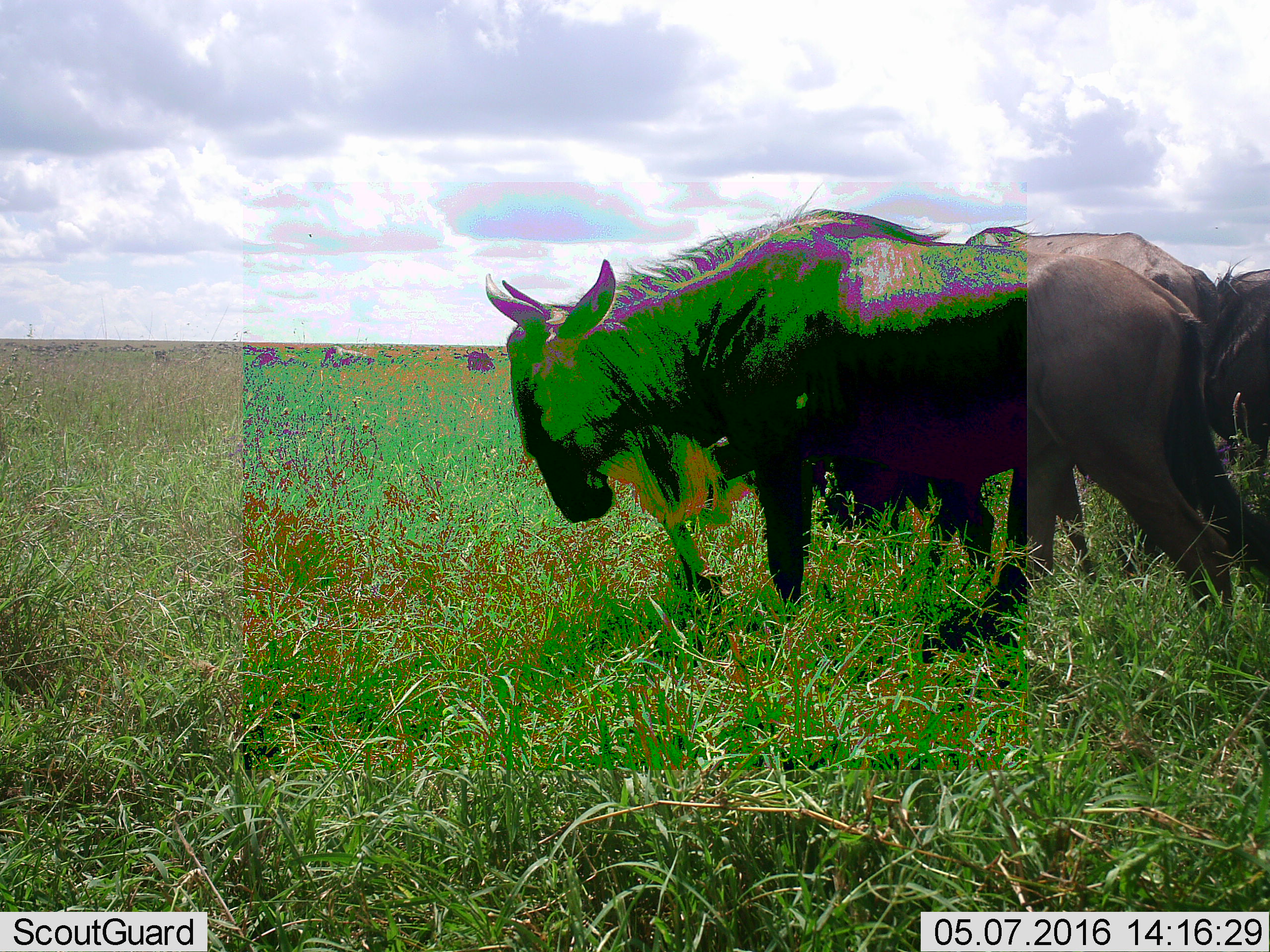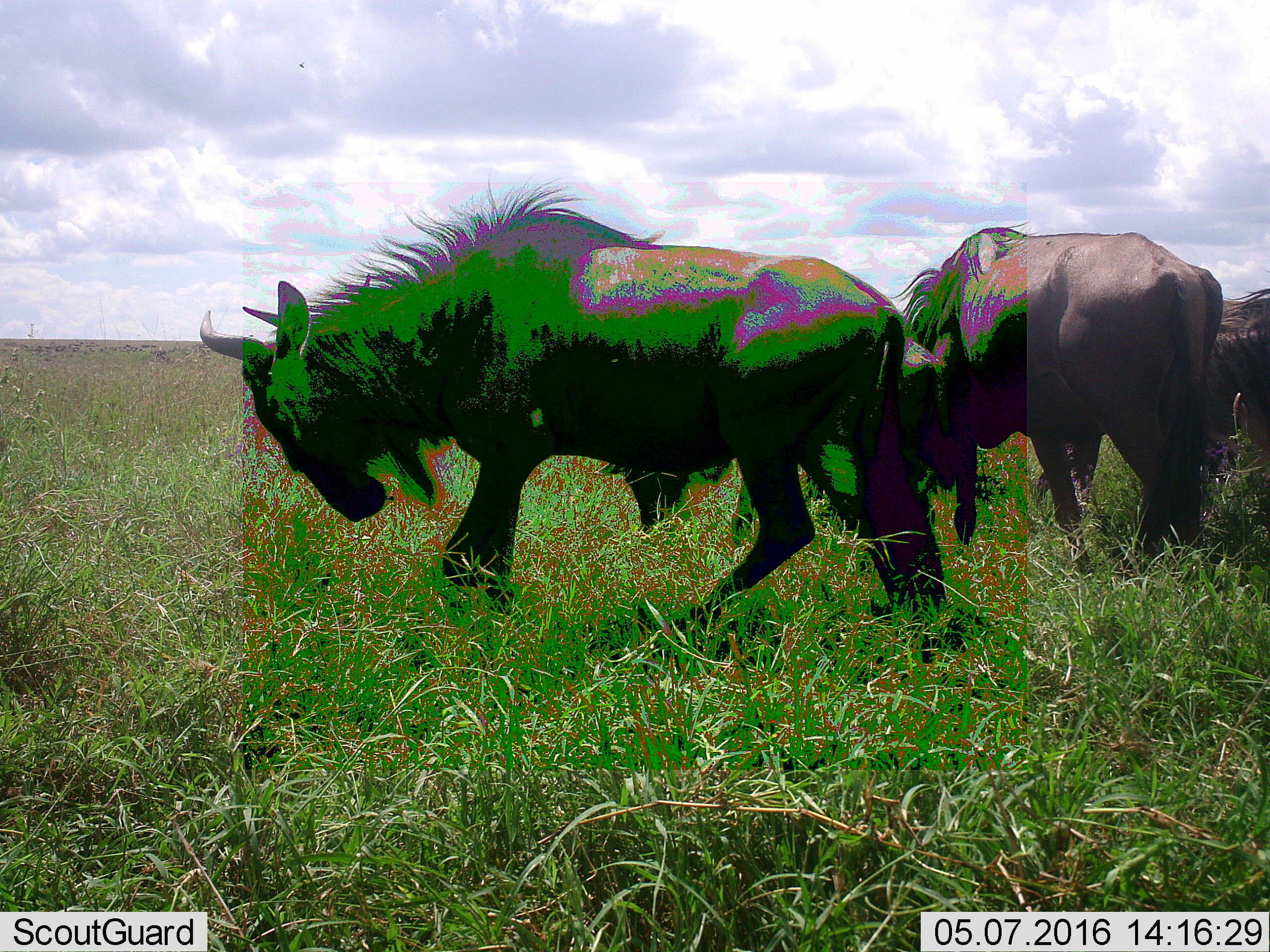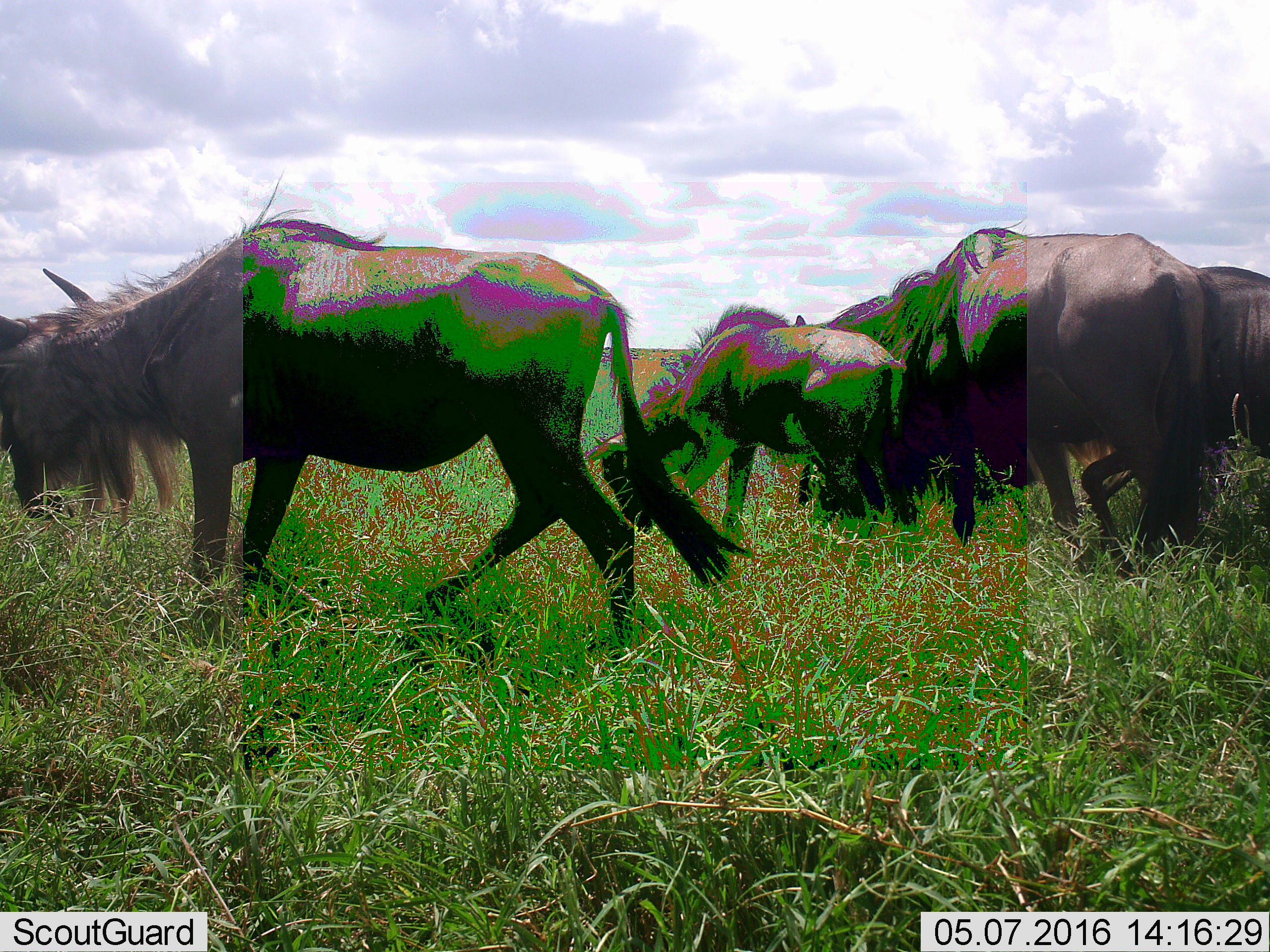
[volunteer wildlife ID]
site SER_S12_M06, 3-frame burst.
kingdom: Animalia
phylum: Chordata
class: Mammalia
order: Artiodactyla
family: Bovidae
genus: Connochaetes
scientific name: Connochaetes taurinus taurinus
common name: blue wildebeest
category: wildebeestblue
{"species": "wildebeestblue (blue wildebeest) (Connochaetes taurinus taurinus)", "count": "7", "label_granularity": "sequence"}